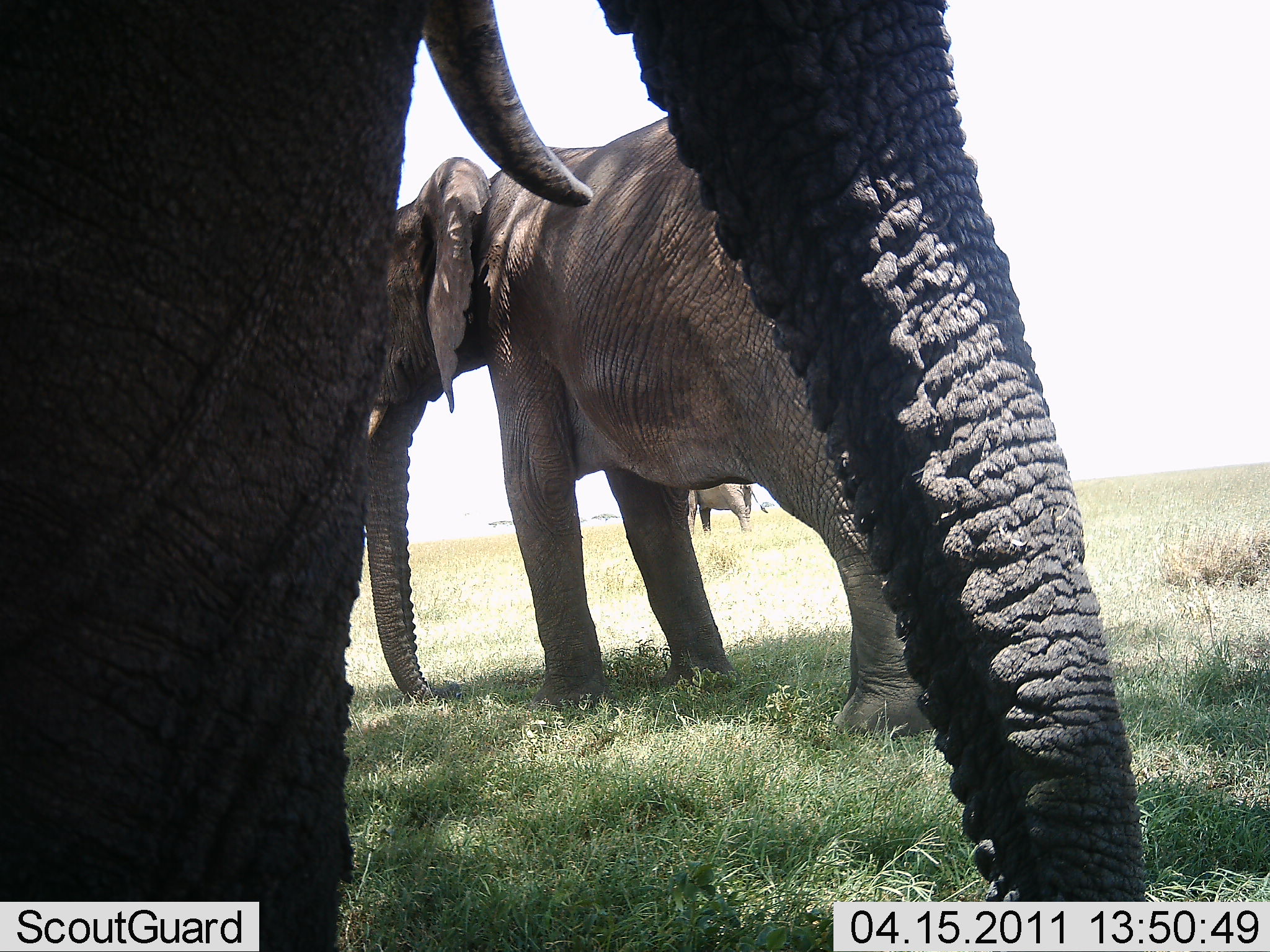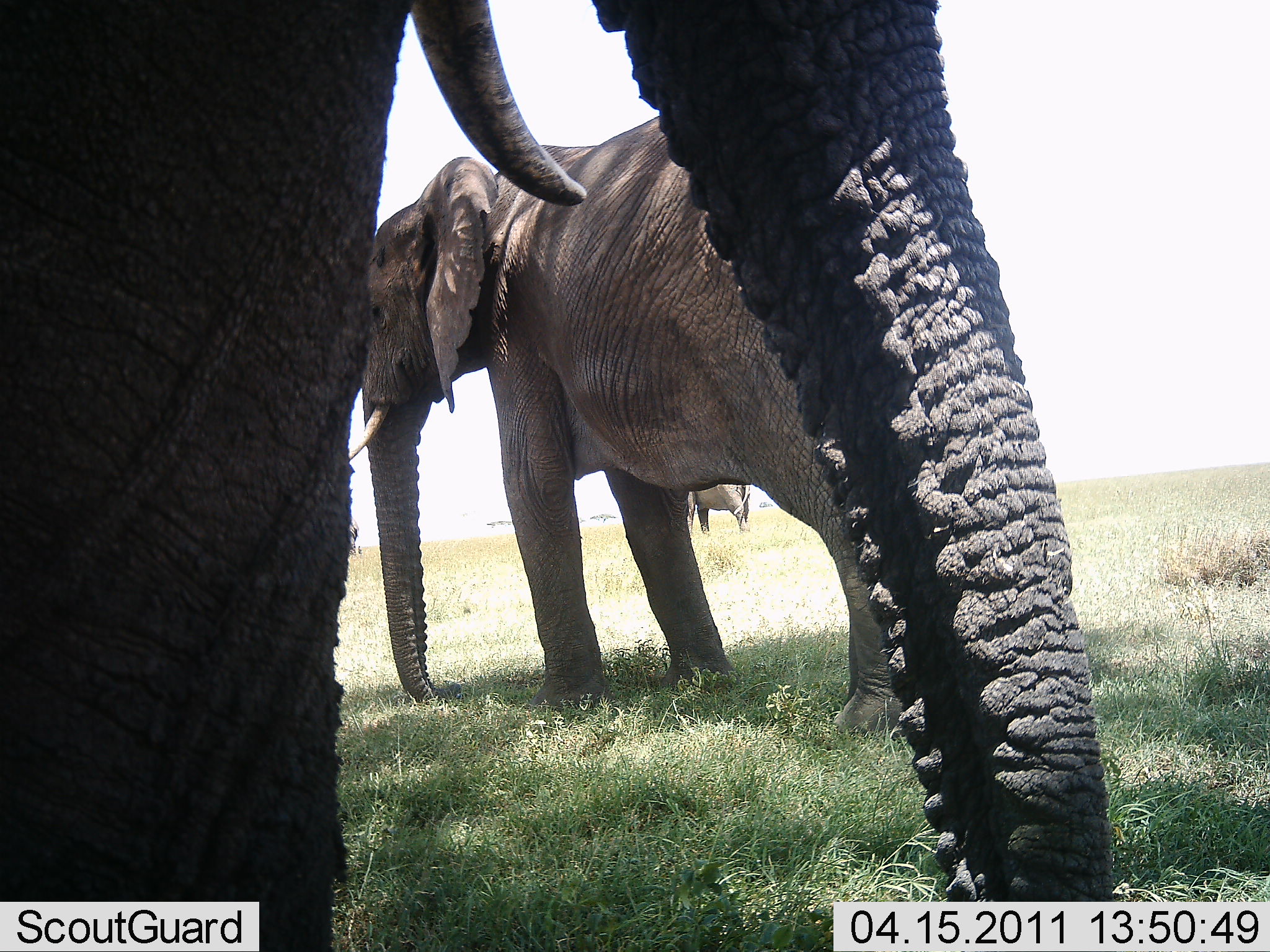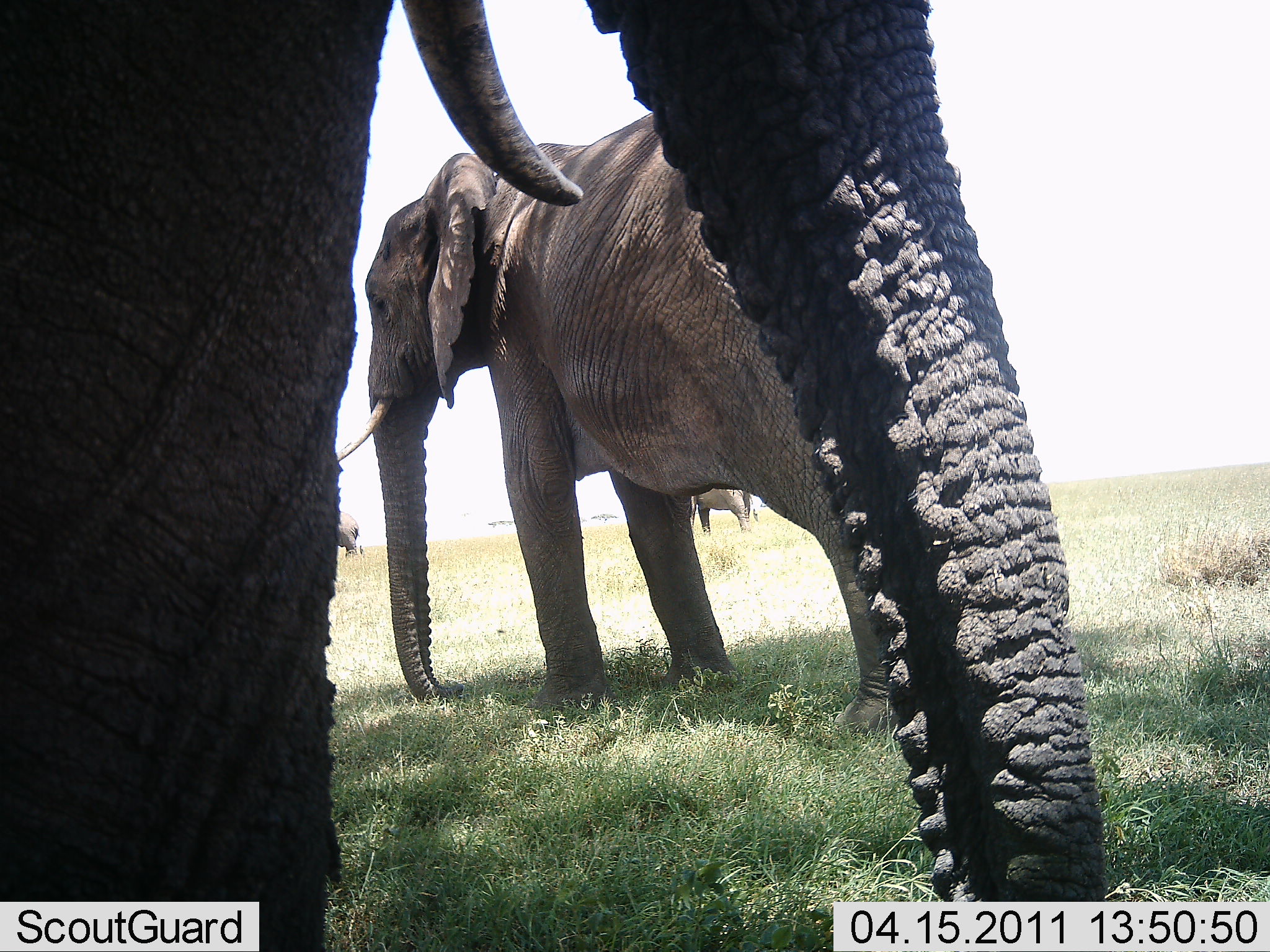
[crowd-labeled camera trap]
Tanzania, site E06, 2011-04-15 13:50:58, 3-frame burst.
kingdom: Animalia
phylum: Chordata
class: Mammalia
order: Proboscidea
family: Elephantidae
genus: Loxodonta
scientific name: Loxodonta africana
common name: african bush elephant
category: elephant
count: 3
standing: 92%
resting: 15%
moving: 0%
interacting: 0%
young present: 0%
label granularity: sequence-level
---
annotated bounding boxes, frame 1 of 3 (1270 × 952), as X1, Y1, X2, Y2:
animal: 1, 1, 1147, 952; 365, 115, 936, 735; 688, 483, 768, 537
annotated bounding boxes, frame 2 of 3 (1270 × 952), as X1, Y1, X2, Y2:
animal: 1, 1, 1117, 952; 344, 117, 909, 731; 684, 481, 752, 536; 347, 514, 362, 559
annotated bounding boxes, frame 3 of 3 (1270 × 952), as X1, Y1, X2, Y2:
animal: 0, 1, 1104, 952; 338, 110, 902, 735; 690, 480, 760, 533; 337, 509, 364, 558